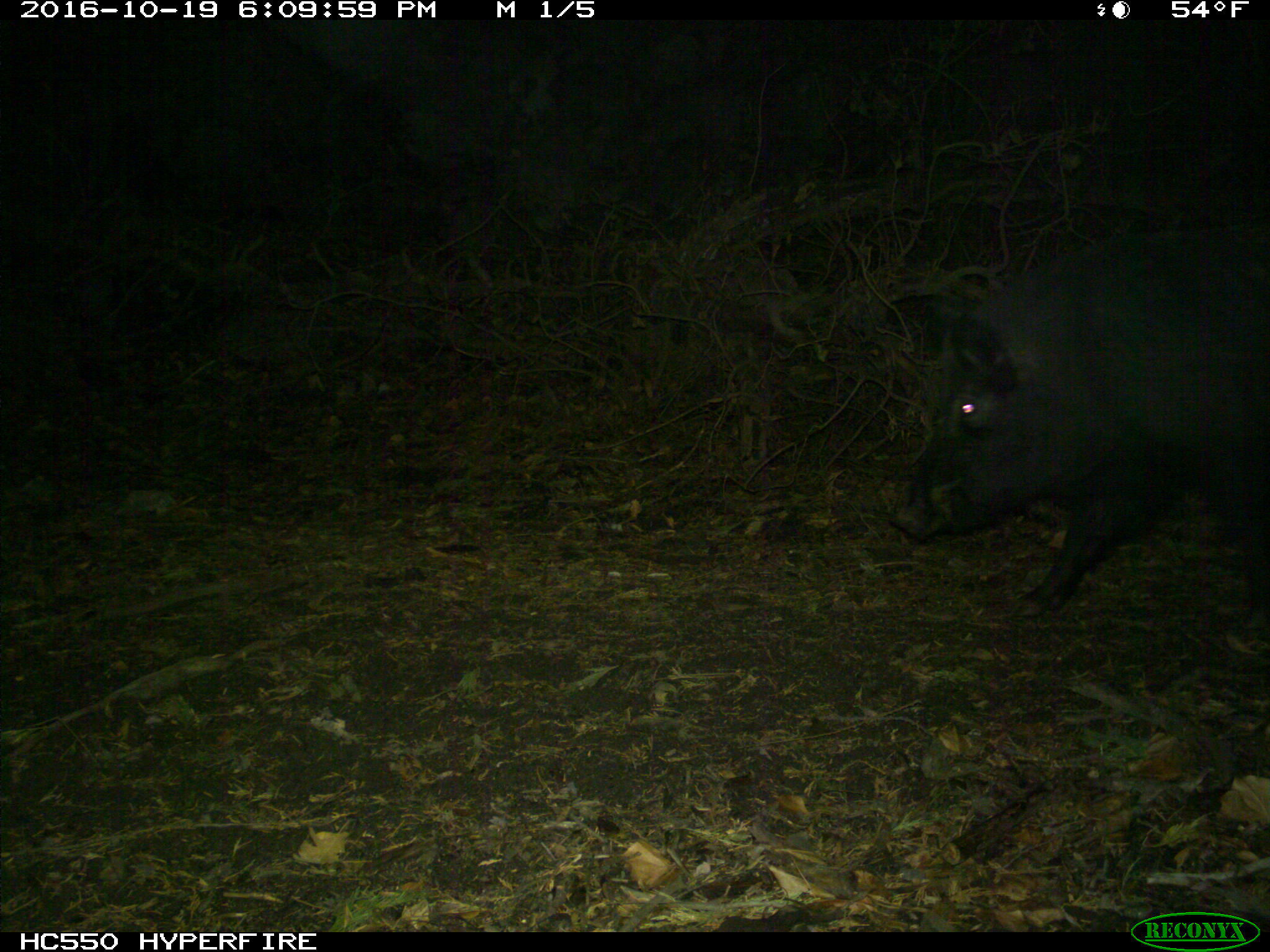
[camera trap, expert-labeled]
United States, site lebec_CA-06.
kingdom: Animalia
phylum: Chordata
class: Mammalia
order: Artiodactyla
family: Suidae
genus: Sus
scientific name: Sus scrofa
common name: wild boar